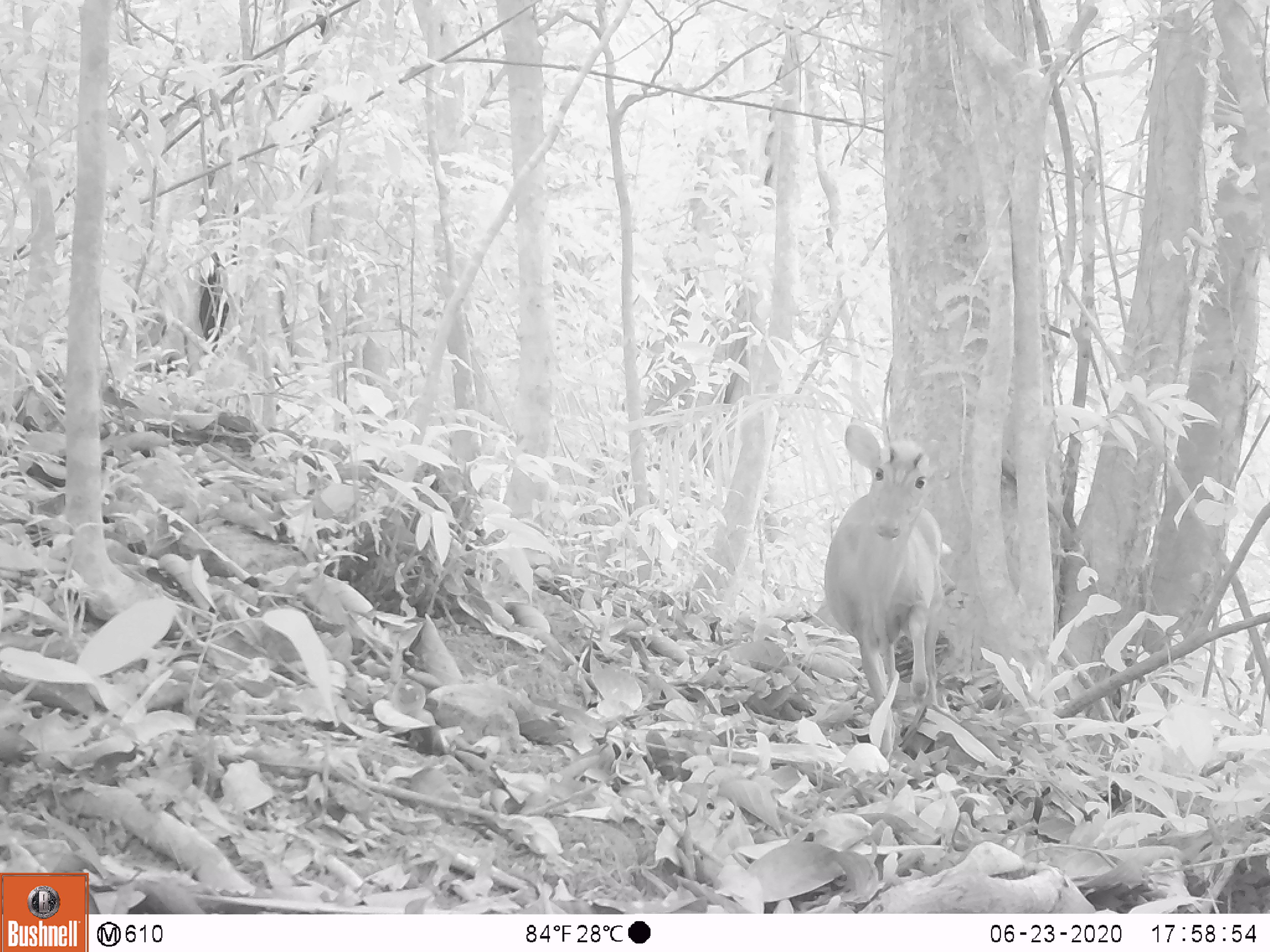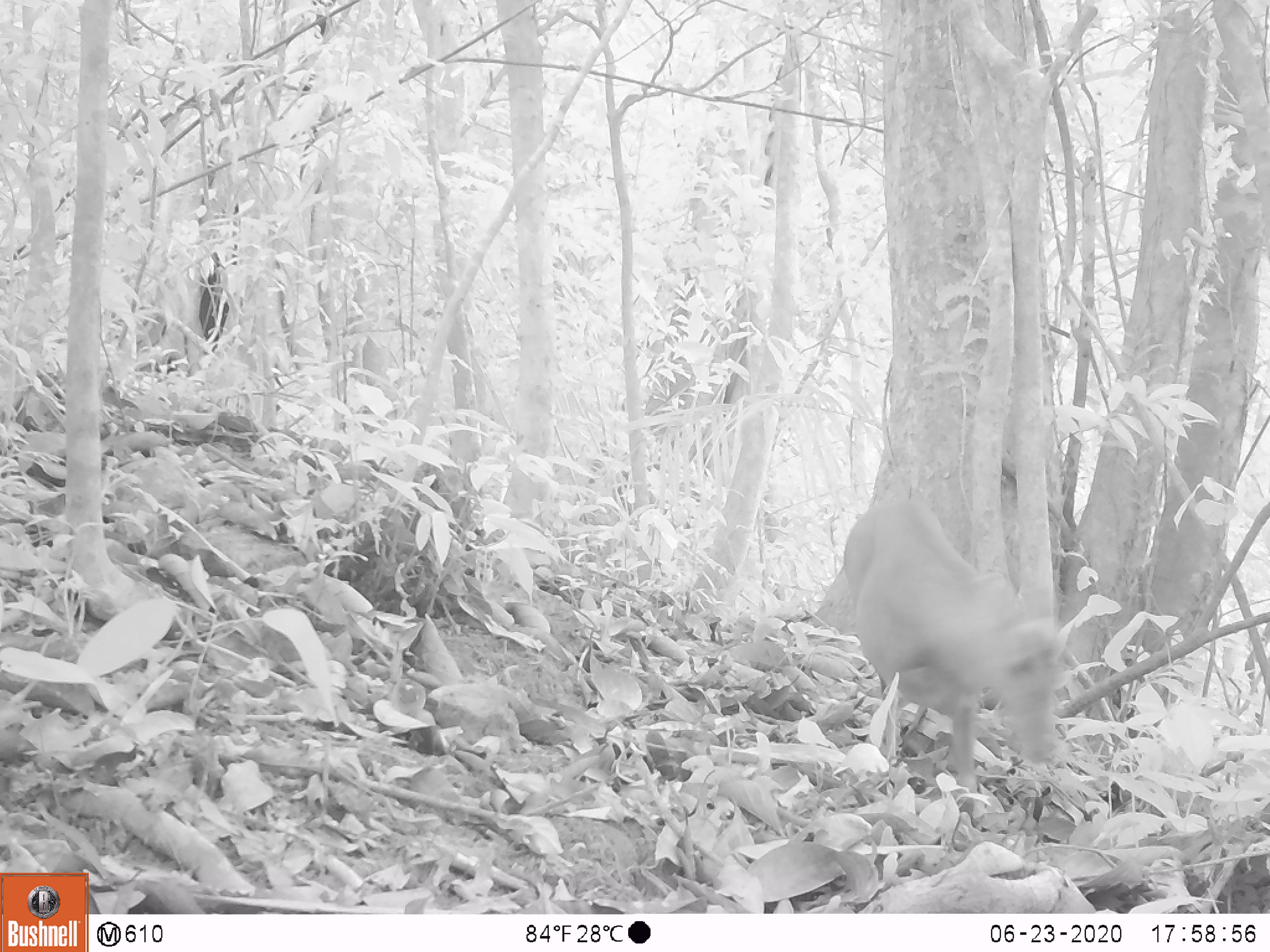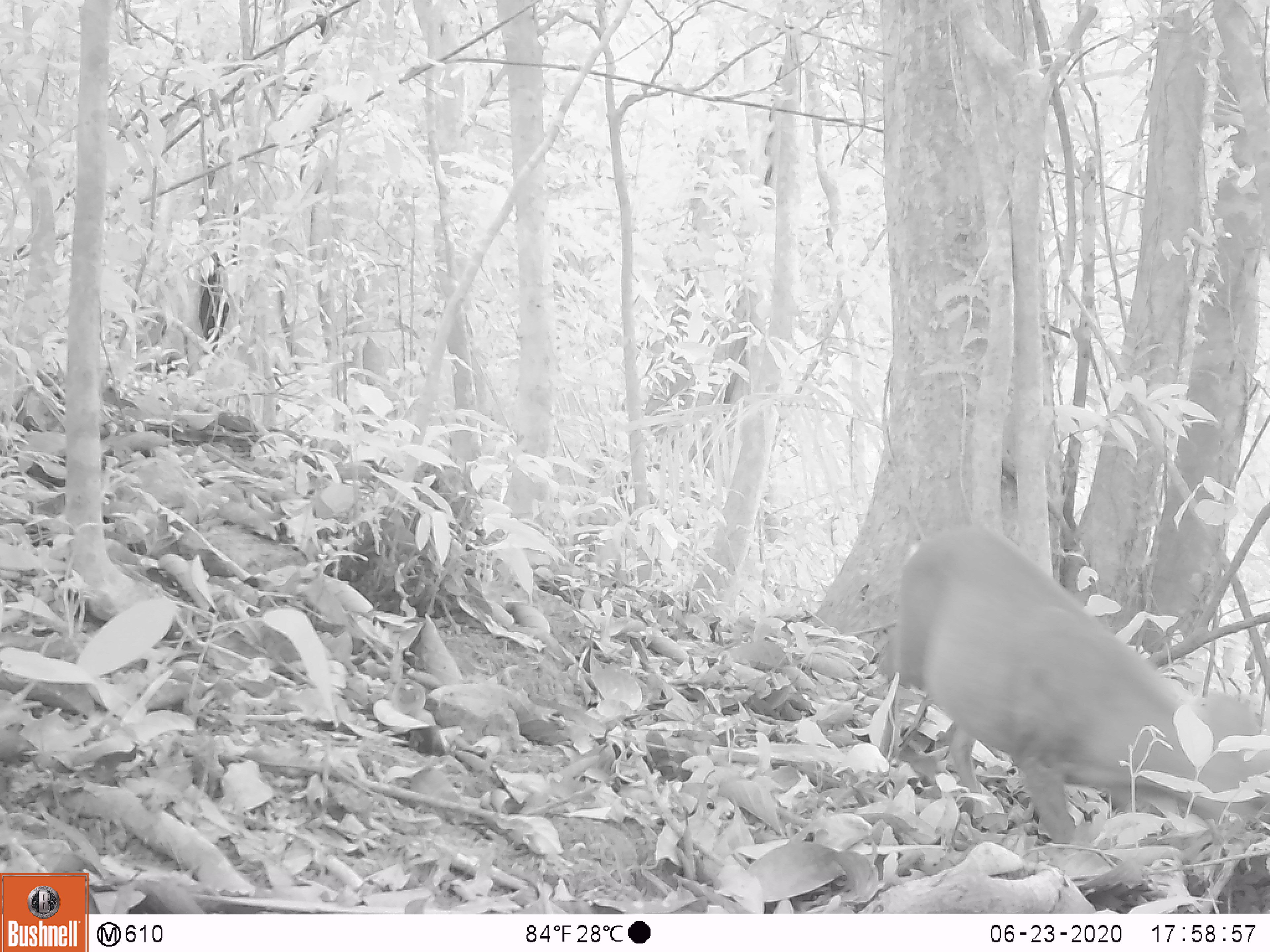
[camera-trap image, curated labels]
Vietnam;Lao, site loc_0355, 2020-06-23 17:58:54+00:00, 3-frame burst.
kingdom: Animalia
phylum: Chordata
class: Mammalia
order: Artiodactyla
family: Cervidae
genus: Muntiacus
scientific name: Muntiacus rooseveltorum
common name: roosevelt's muntjac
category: roosevelts muntjac group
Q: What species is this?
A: Roosevelts muntjac group (roosevelt's muntjac) (Muntiacus rooseveltorum).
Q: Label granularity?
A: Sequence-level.